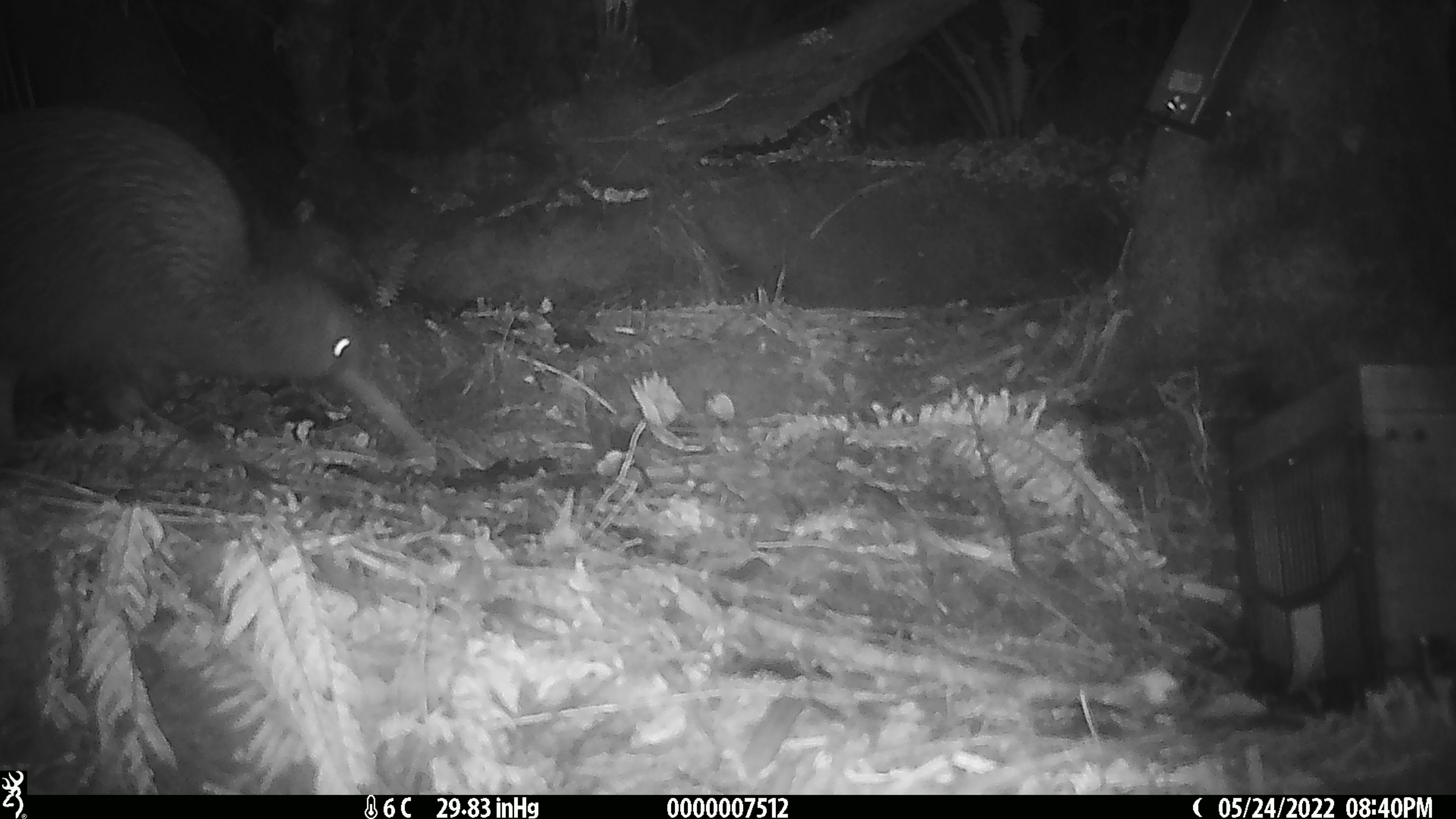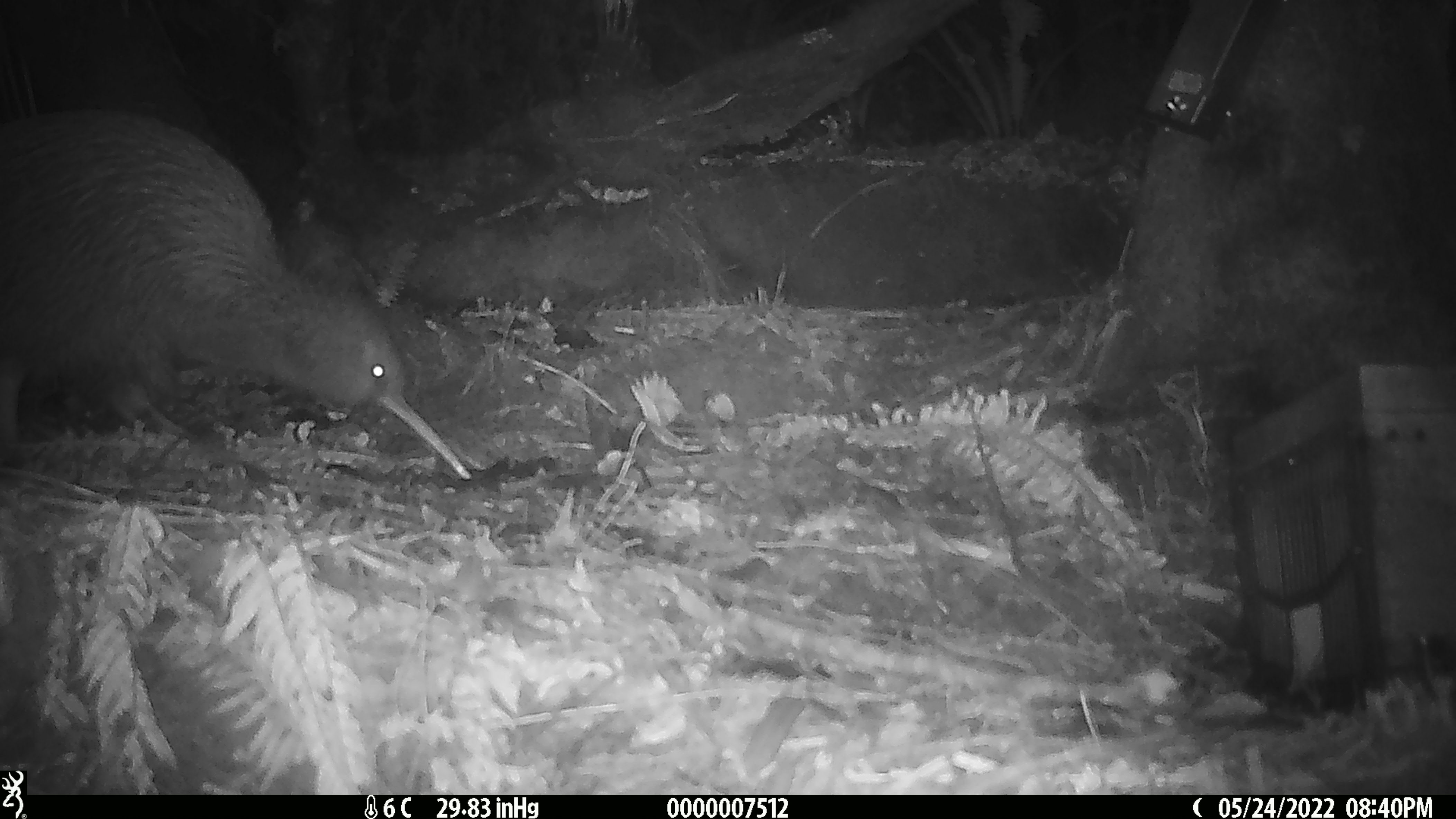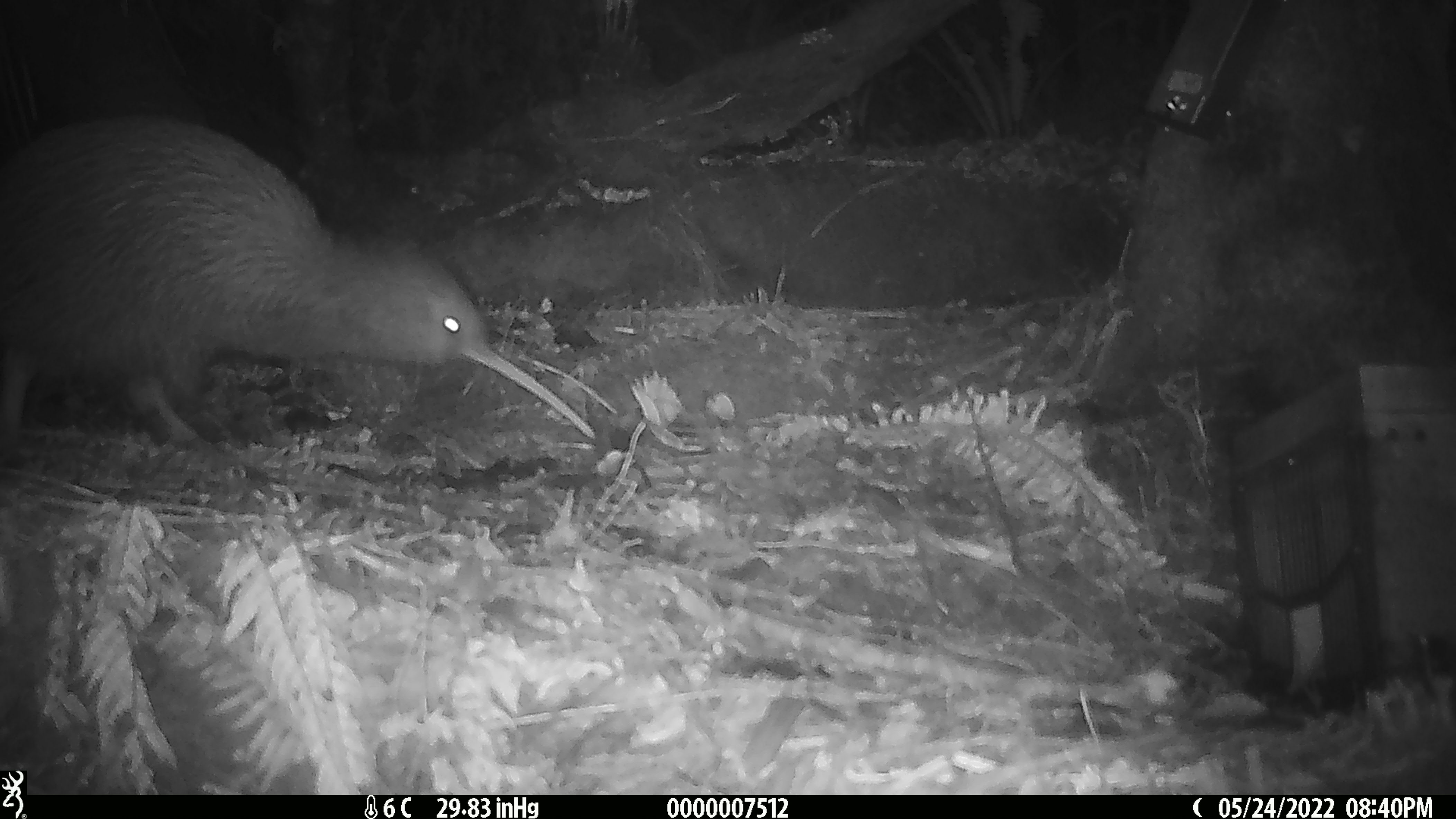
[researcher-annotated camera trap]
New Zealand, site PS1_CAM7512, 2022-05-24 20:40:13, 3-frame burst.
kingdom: Animalia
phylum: Chordata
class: Aves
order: Apterygiformes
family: Apterygidae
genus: Apteryx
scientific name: Apteryx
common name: kiwi